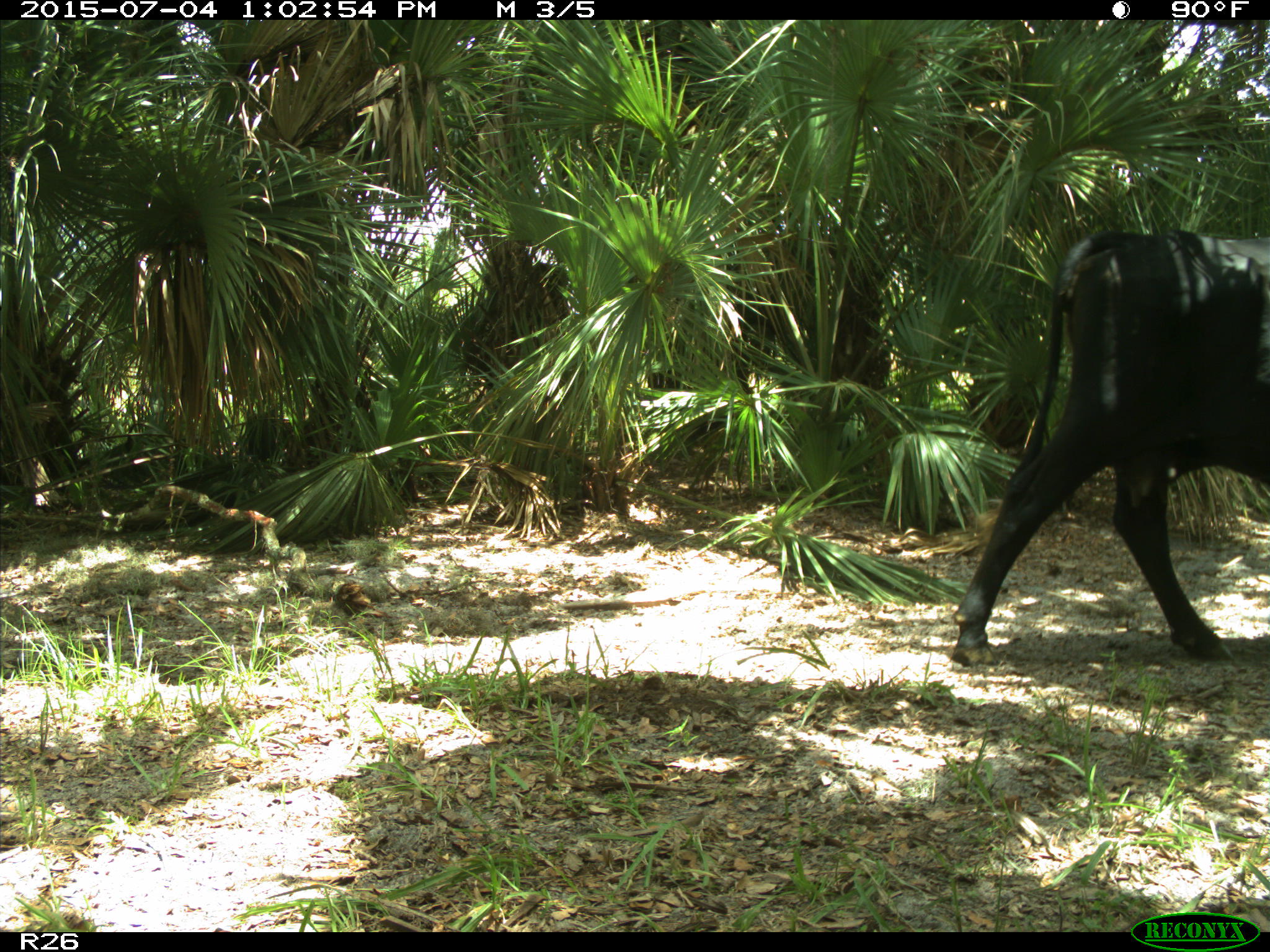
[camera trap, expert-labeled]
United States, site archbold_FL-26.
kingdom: Animalia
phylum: Chordata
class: Mammalia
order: Artiodactyla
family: Bovidae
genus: Bos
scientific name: Bos taurus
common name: domestic cow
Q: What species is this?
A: Bos taurus (domestic cow).